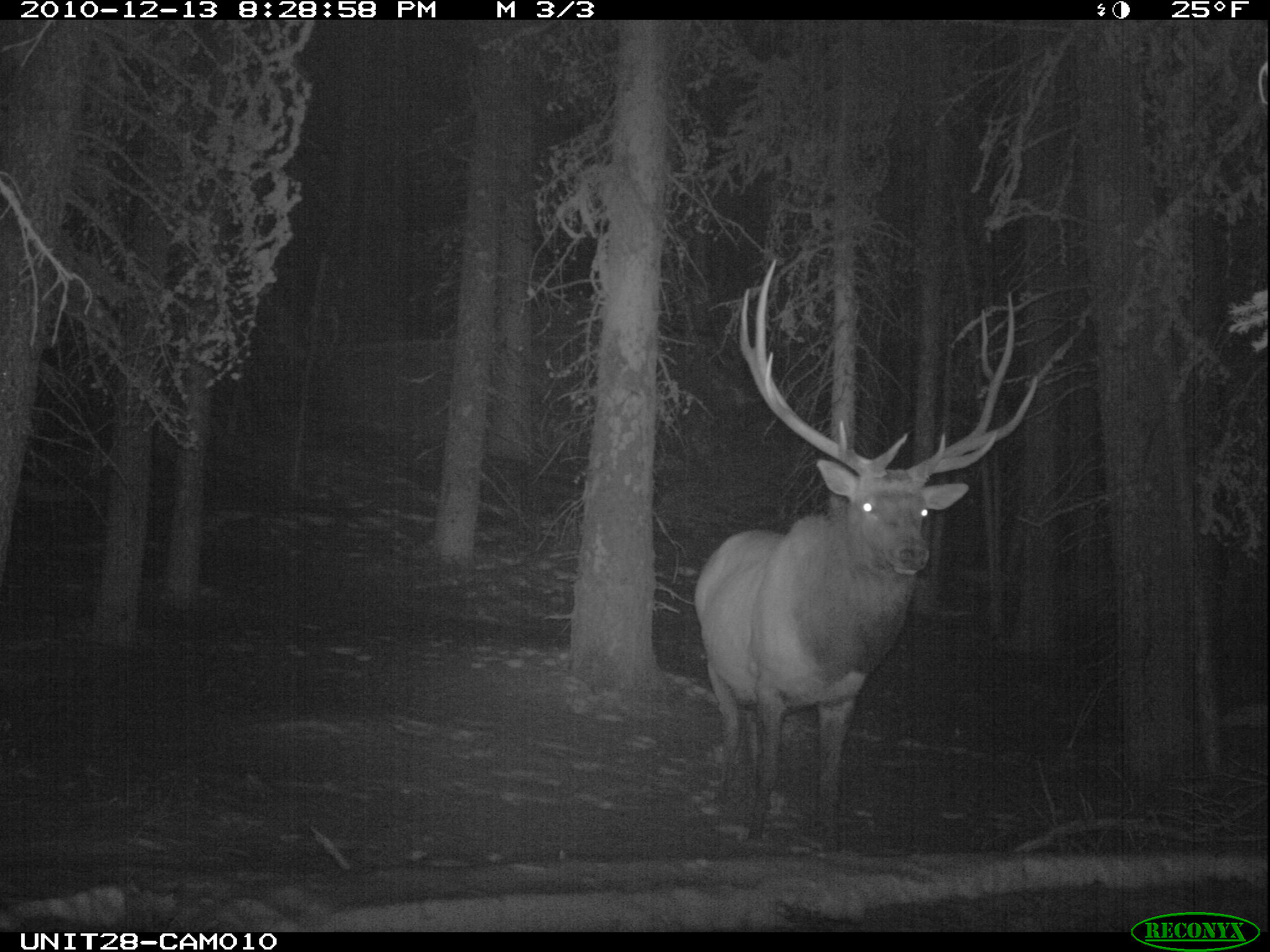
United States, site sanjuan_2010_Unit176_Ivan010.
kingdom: Animalia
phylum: Chordata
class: Mammalia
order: Artiodactyla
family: Cervidae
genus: Cervus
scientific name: Cervus elaphus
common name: red deer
Cervus elaphus (red deer).